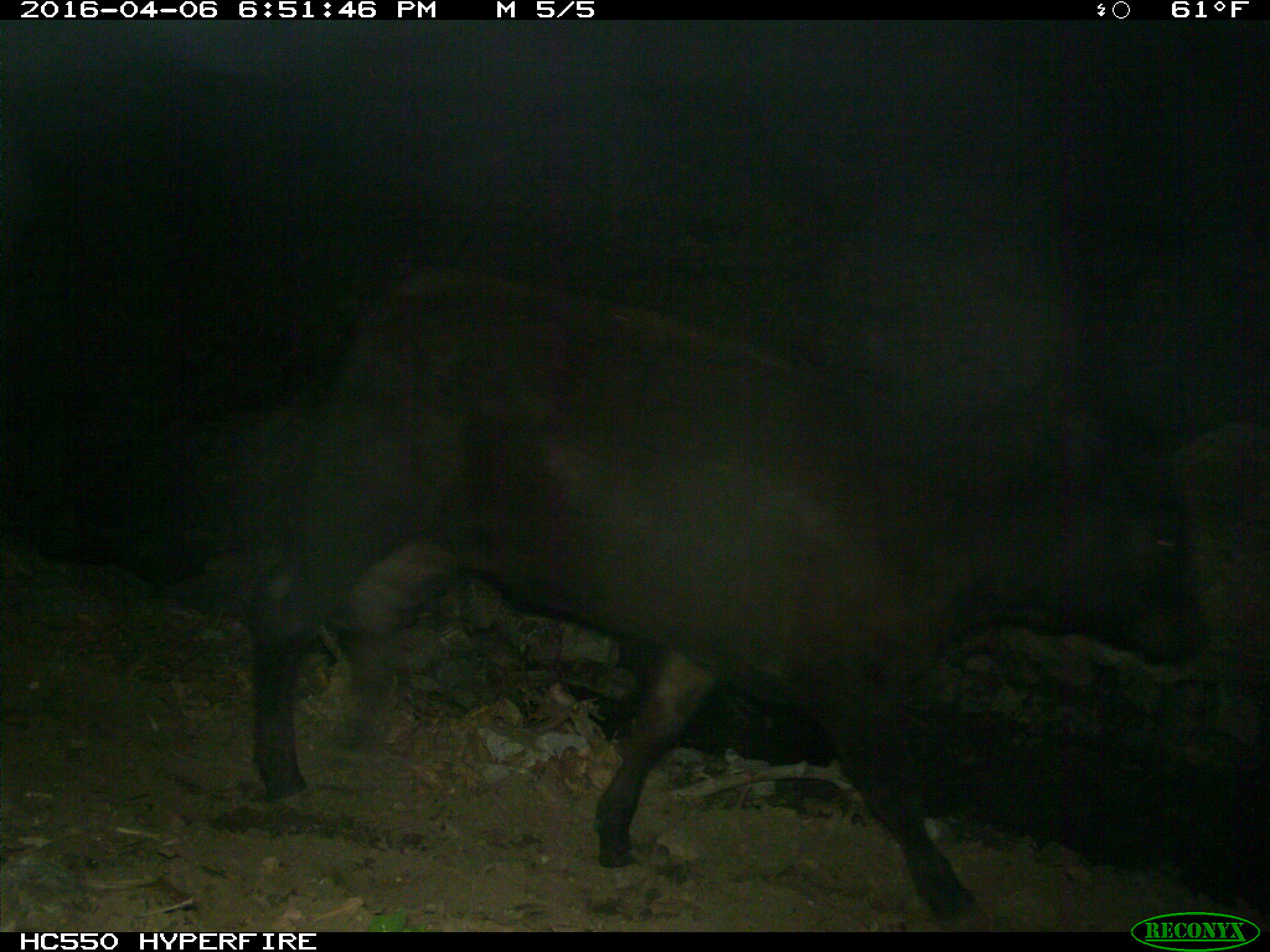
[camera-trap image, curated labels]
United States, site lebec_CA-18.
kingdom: Animalia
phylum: Chordata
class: Mammalia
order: Artiodactyla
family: Bovidae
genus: Bos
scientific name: Bos taurus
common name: domestic cow